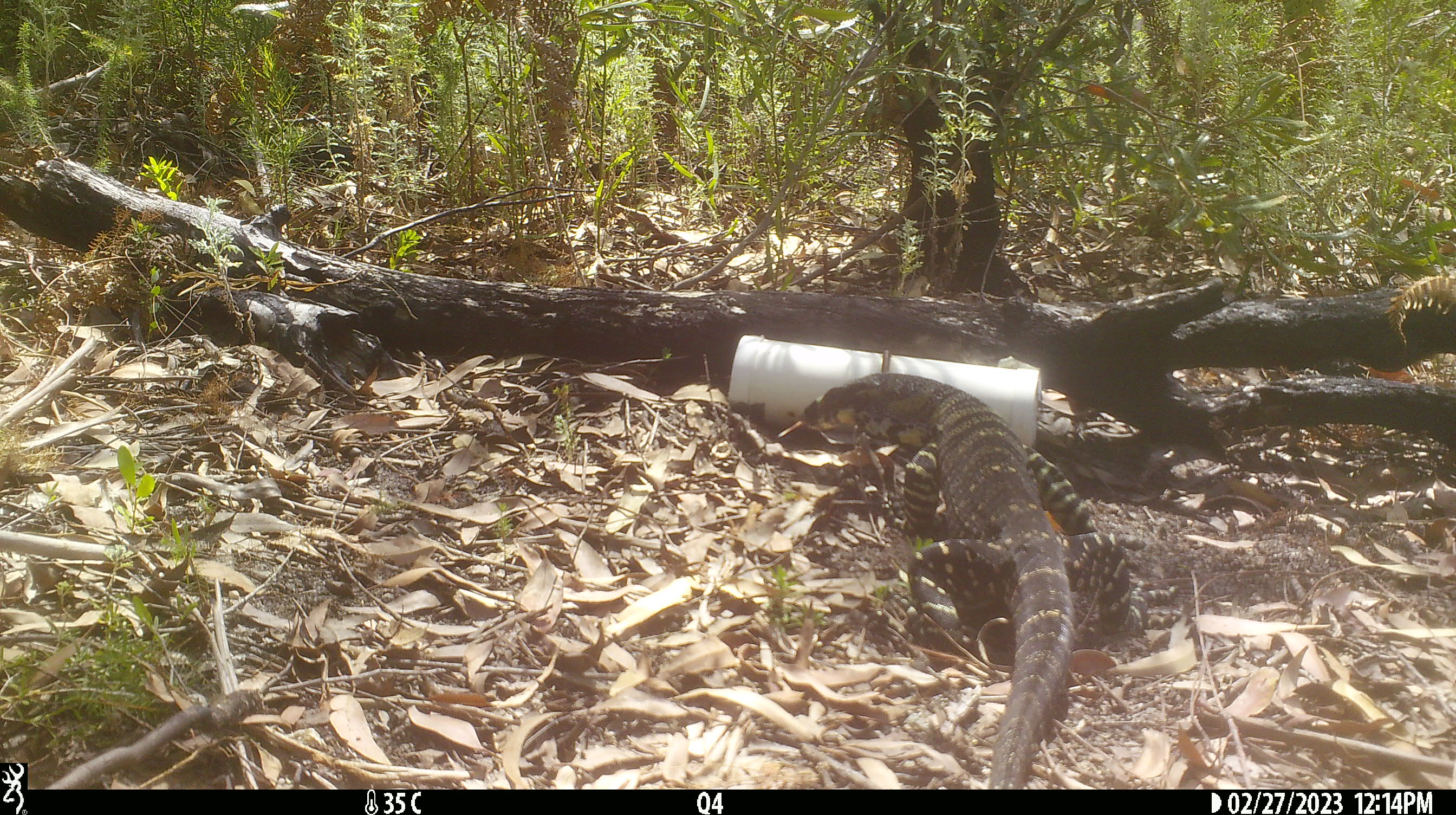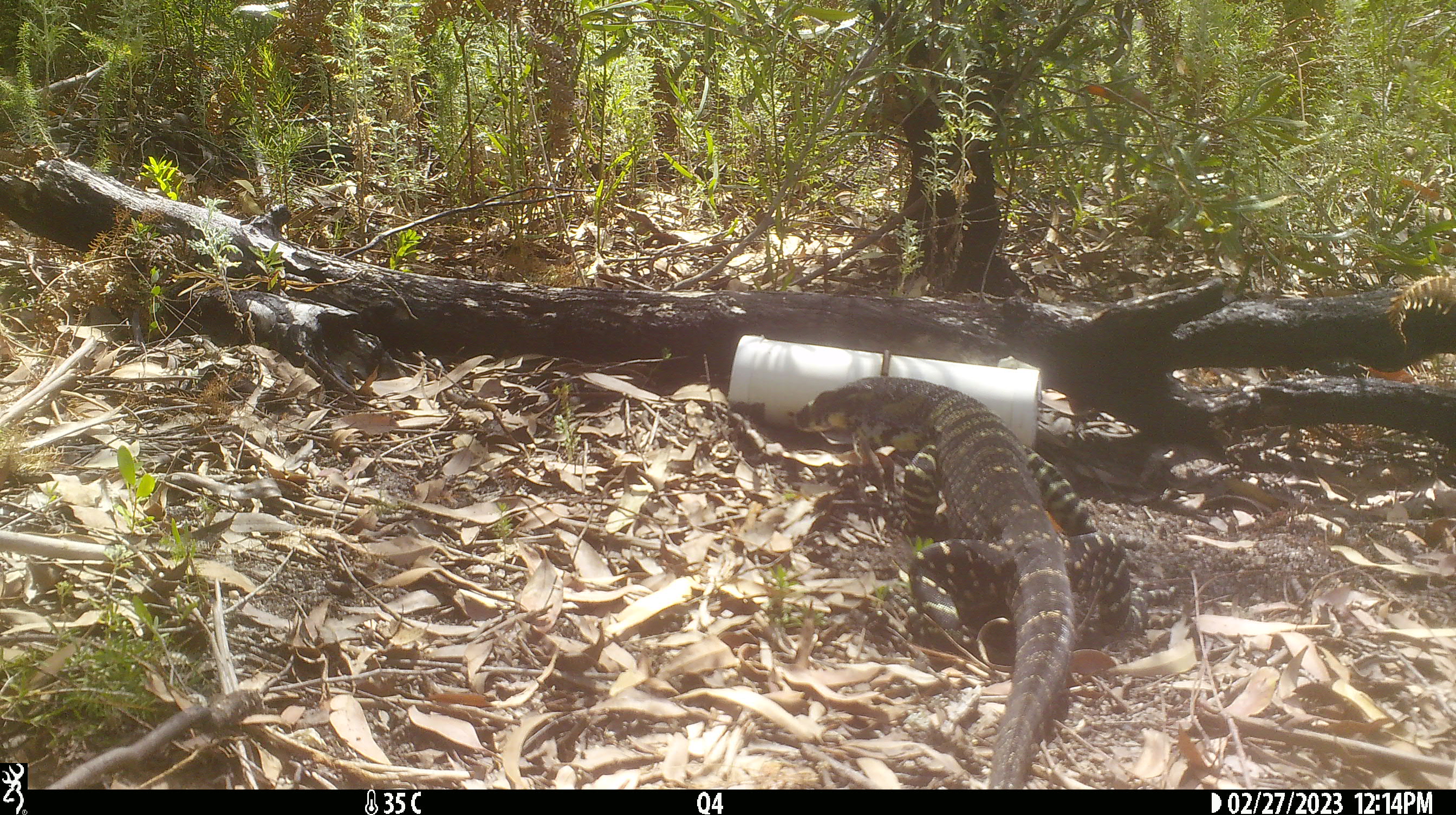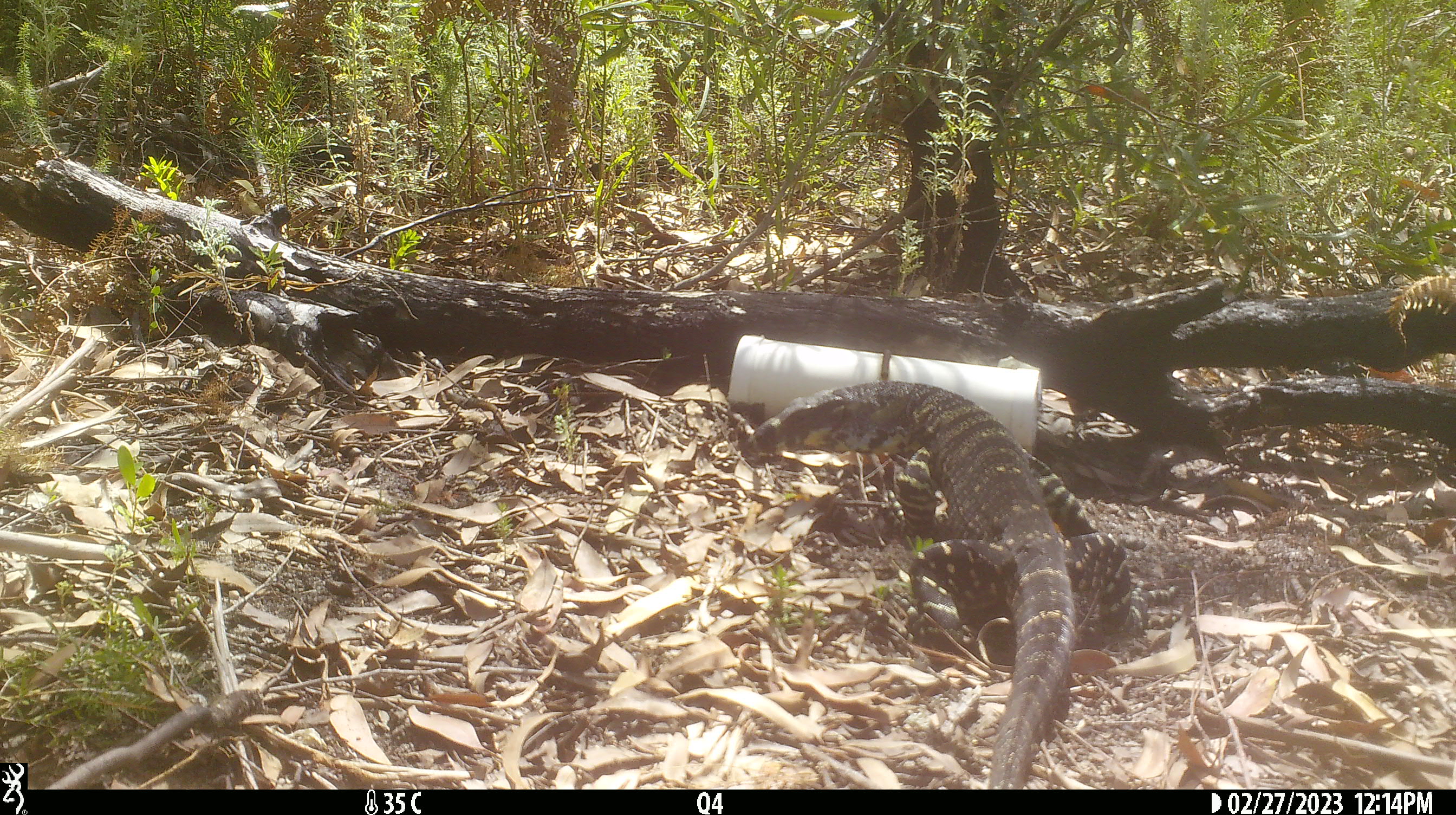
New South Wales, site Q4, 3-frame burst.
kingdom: Animalia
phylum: Chordata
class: Reptilia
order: Squamata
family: Varanidae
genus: Varanus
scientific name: Varanus varius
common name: lace monitor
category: goanna